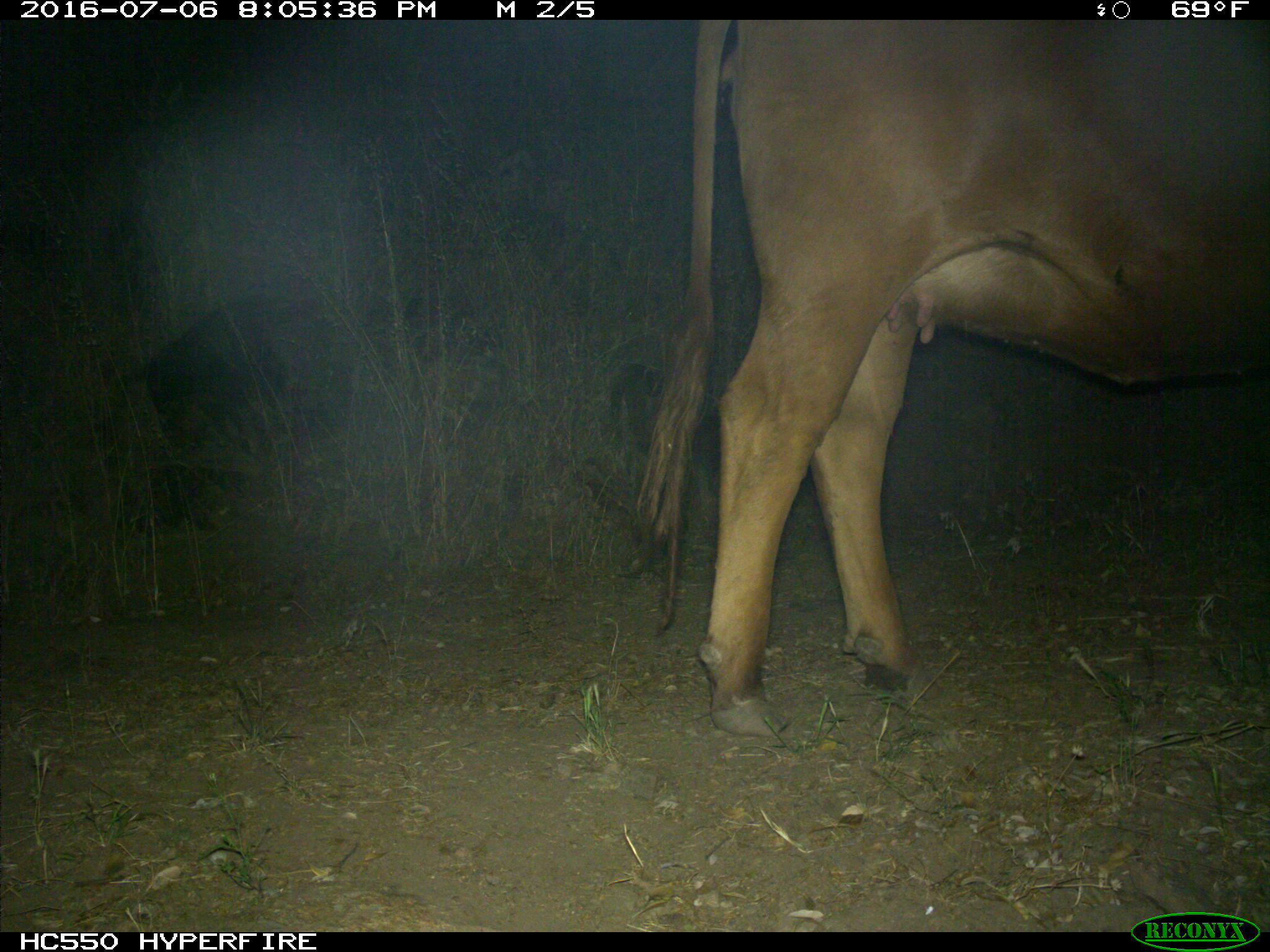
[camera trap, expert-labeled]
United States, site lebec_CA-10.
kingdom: Animalia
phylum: Chordata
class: Mammalia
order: Artiodactyla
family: Bovidae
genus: Bos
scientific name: Bos taurus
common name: domestic cow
Bos taurus (domestic cow).